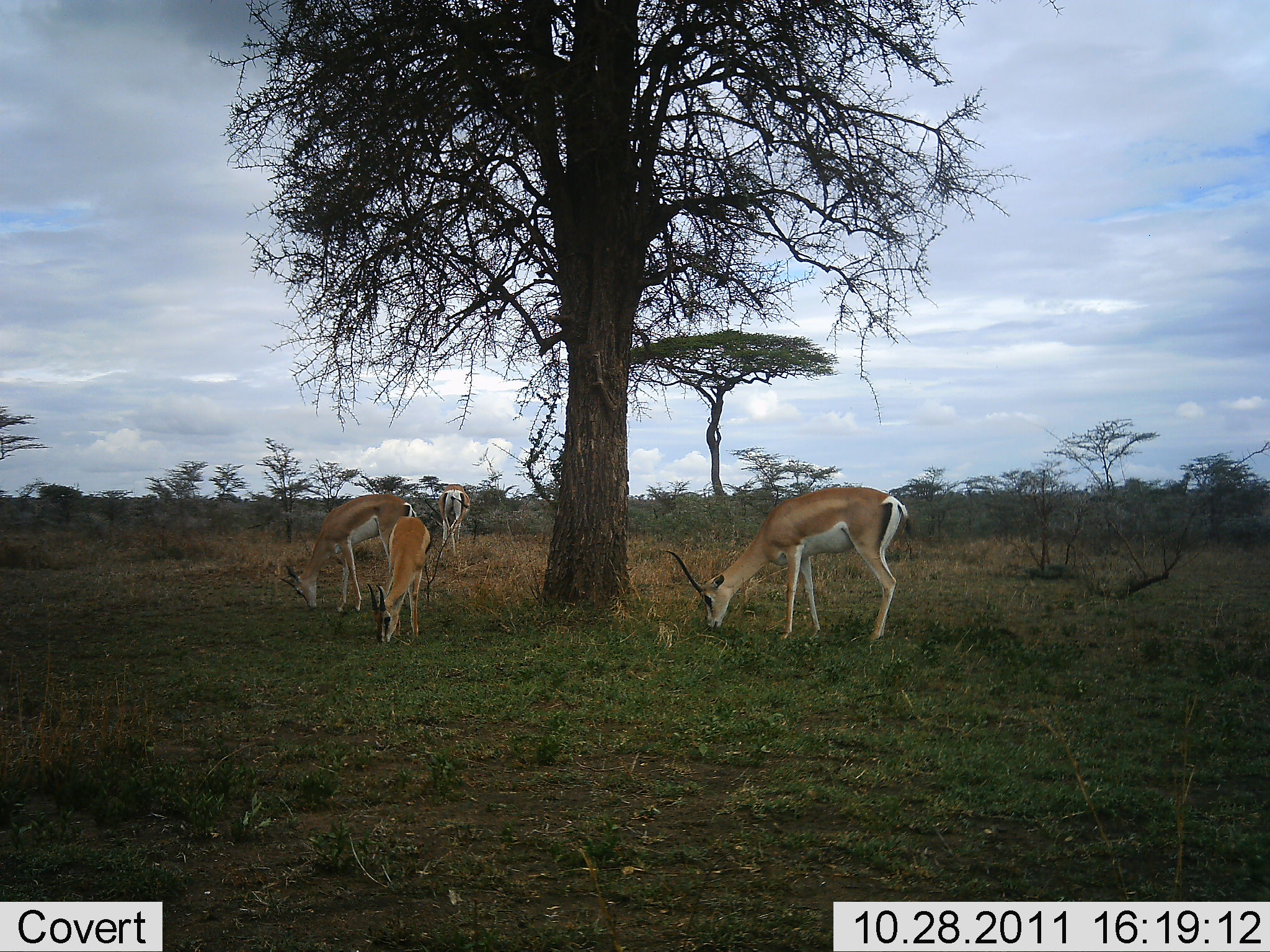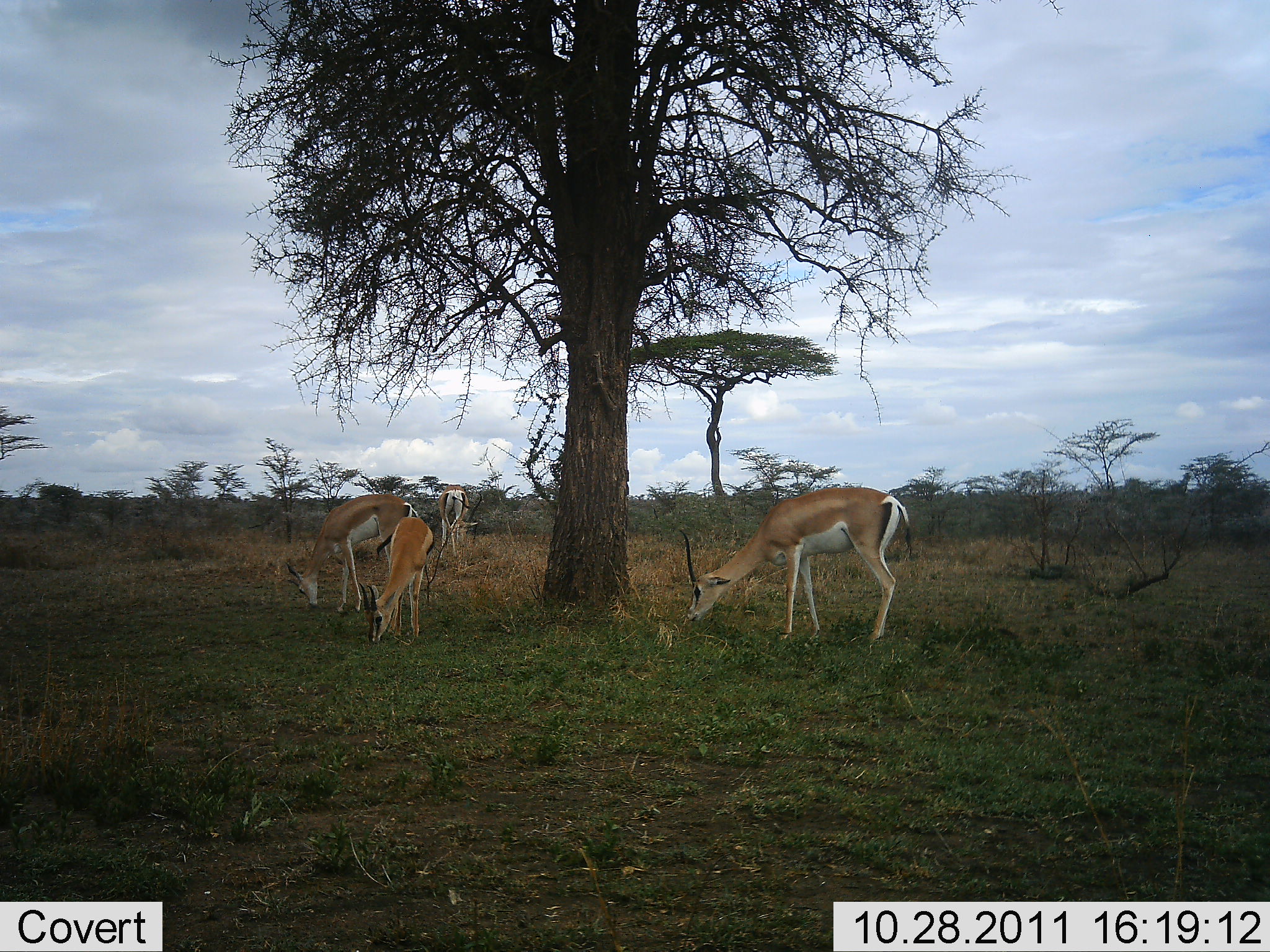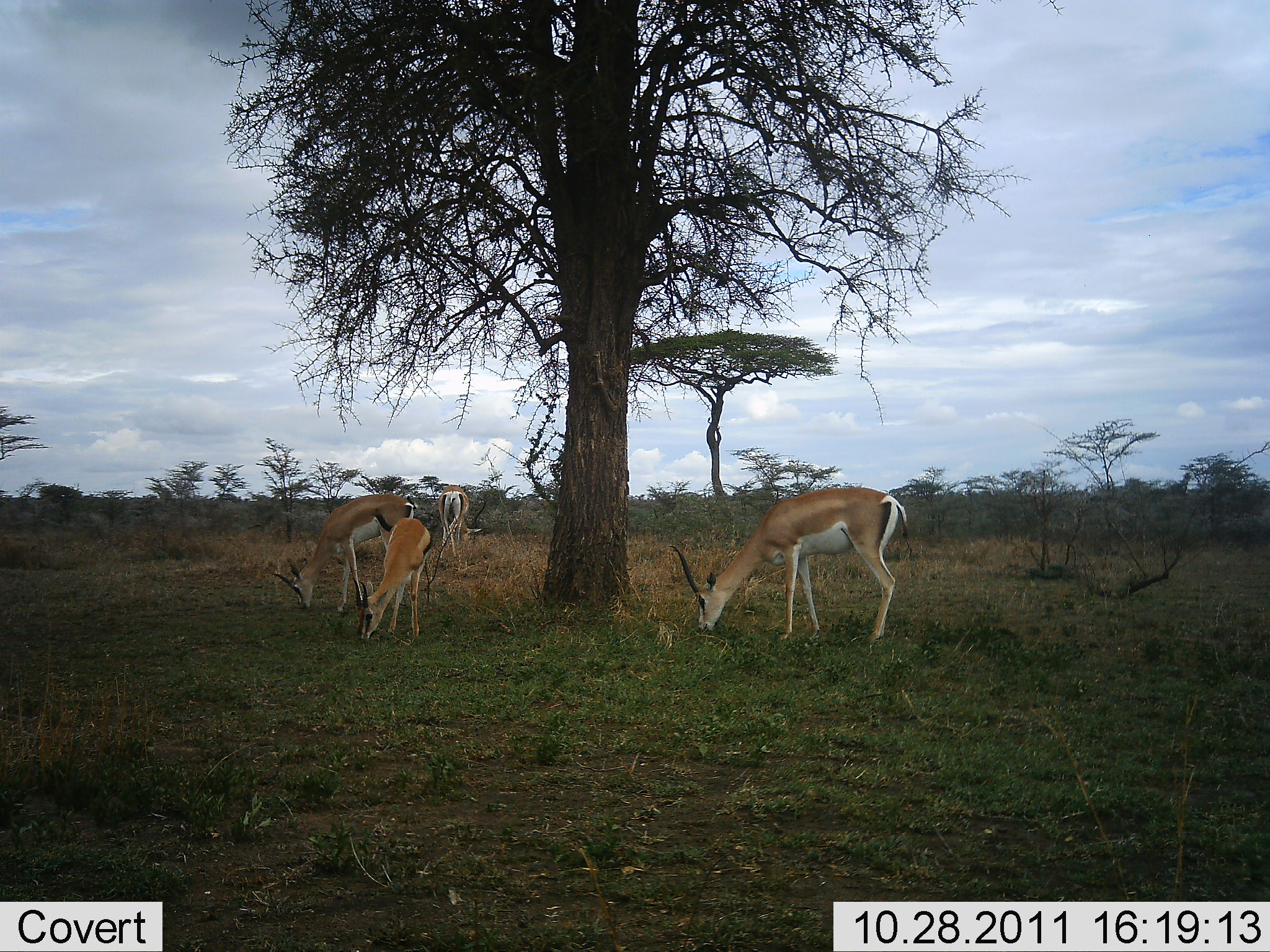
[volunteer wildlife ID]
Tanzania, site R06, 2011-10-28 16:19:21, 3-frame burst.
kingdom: Animalia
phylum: Chordata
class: Mammalia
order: Artiodactyla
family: Bovidae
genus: Nanger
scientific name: Nanger granti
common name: grant's gazelle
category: gazellegrants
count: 4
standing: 27%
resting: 0%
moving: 0%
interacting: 0%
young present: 18%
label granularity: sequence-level